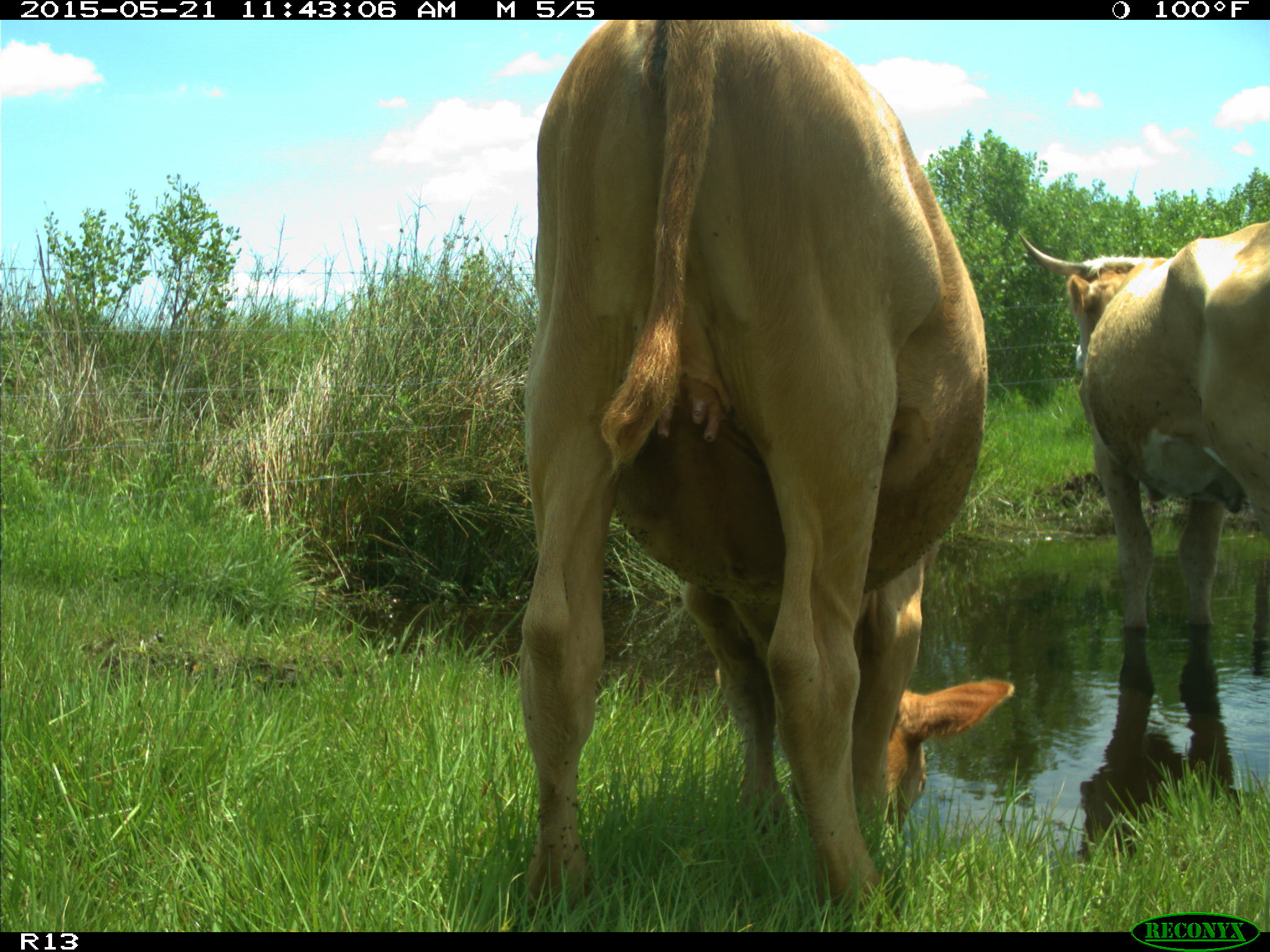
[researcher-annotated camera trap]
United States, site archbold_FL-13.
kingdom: Animalia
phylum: Chordata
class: Mammalia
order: Artiodactyla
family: Bovidae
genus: Bos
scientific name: Bos taurus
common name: domestic cow